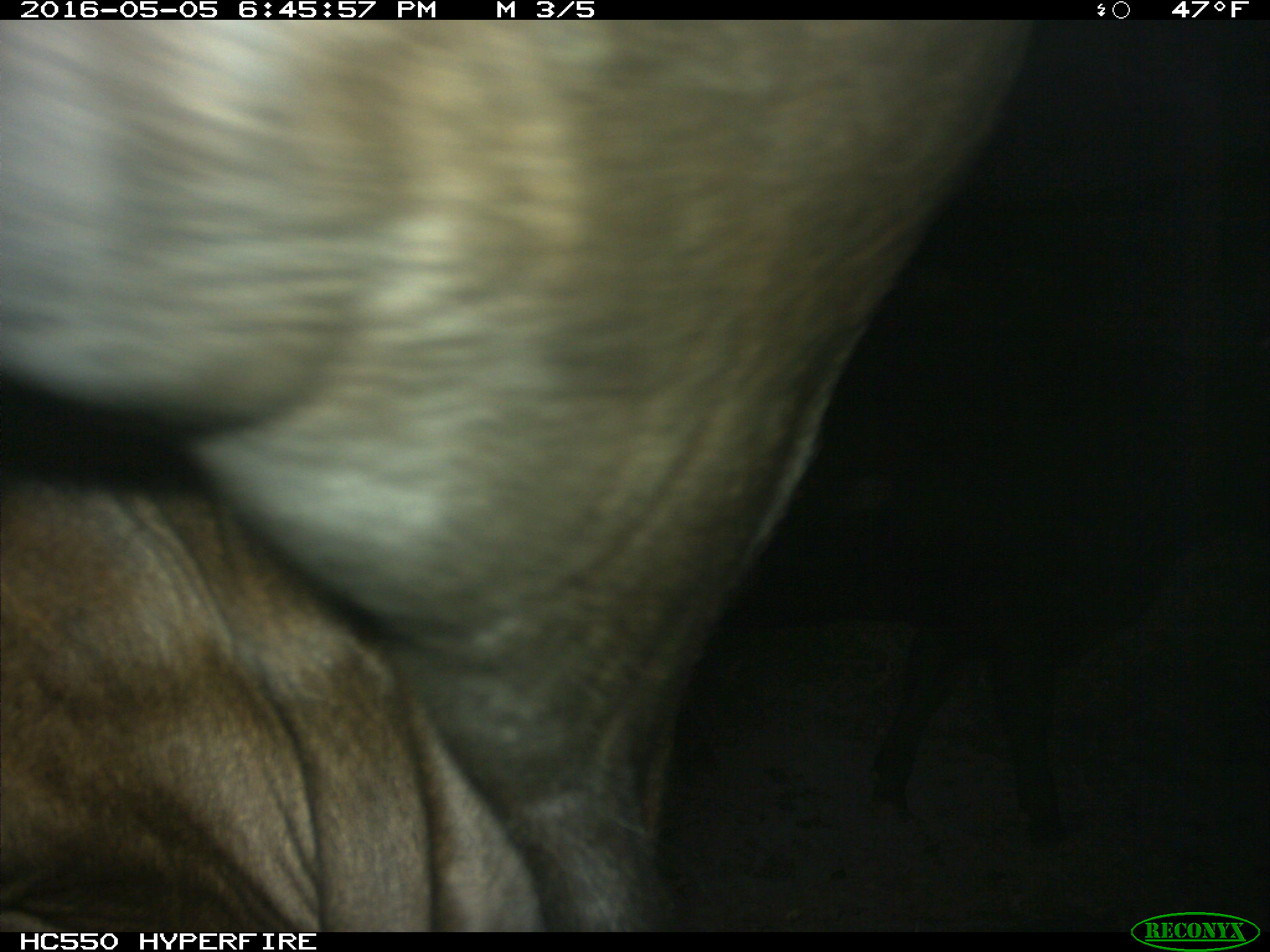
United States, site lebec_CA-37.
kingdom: Animalia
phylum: Chordata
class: Mammalia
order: Artiodactyla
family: Bovidae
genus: Bos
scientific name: Bos taurus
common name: domestic cow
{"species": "Bos taurus (domestic cow)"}